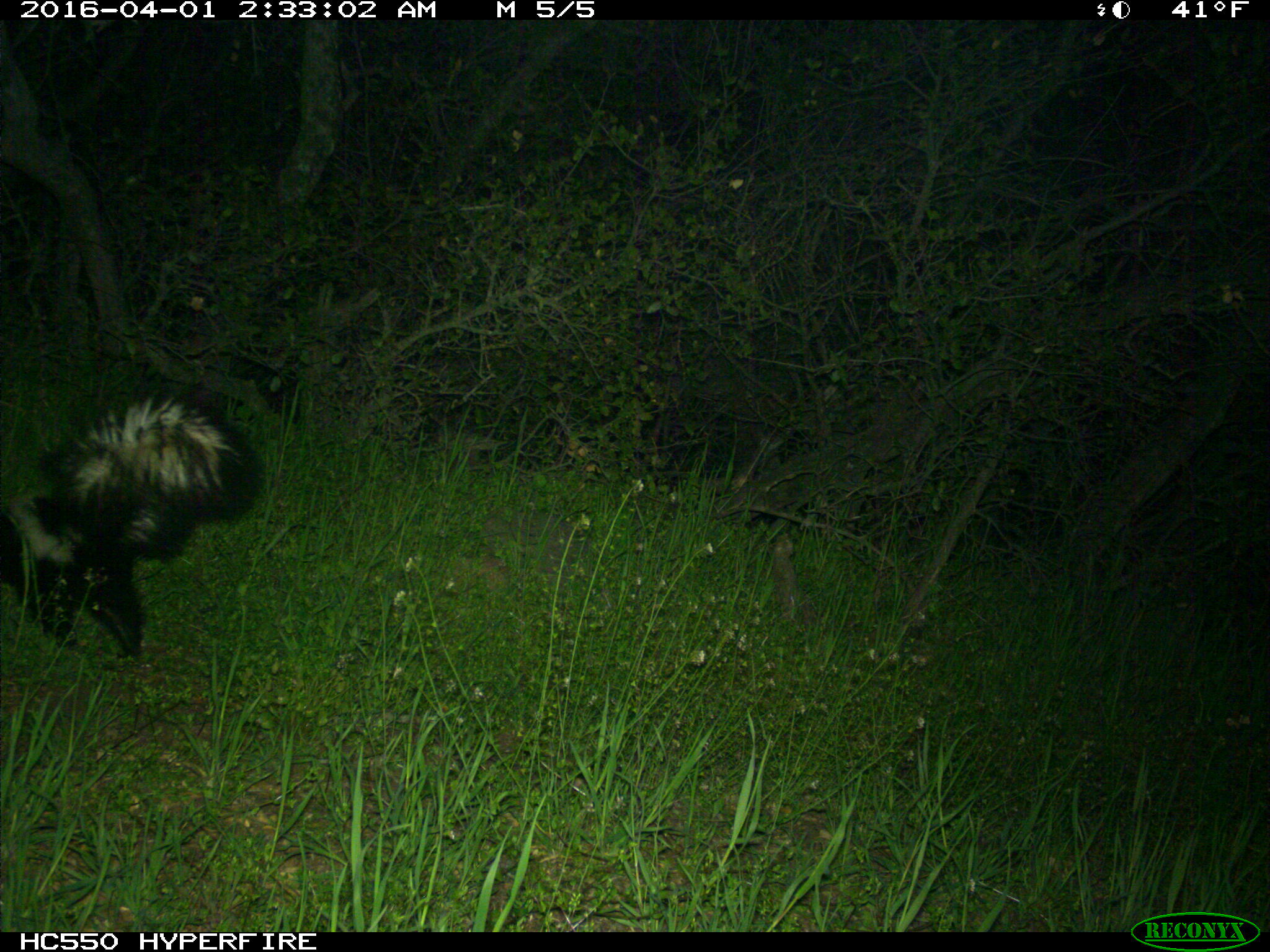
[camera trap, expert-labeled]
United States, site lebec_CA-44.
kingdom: Animalia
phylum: Chordata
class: Mammalia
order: Carnivora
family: Mephitidae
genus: Mephitis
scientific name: Mephitis mephitis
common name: striped skunk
Mephitis mephitis (striped skunk).